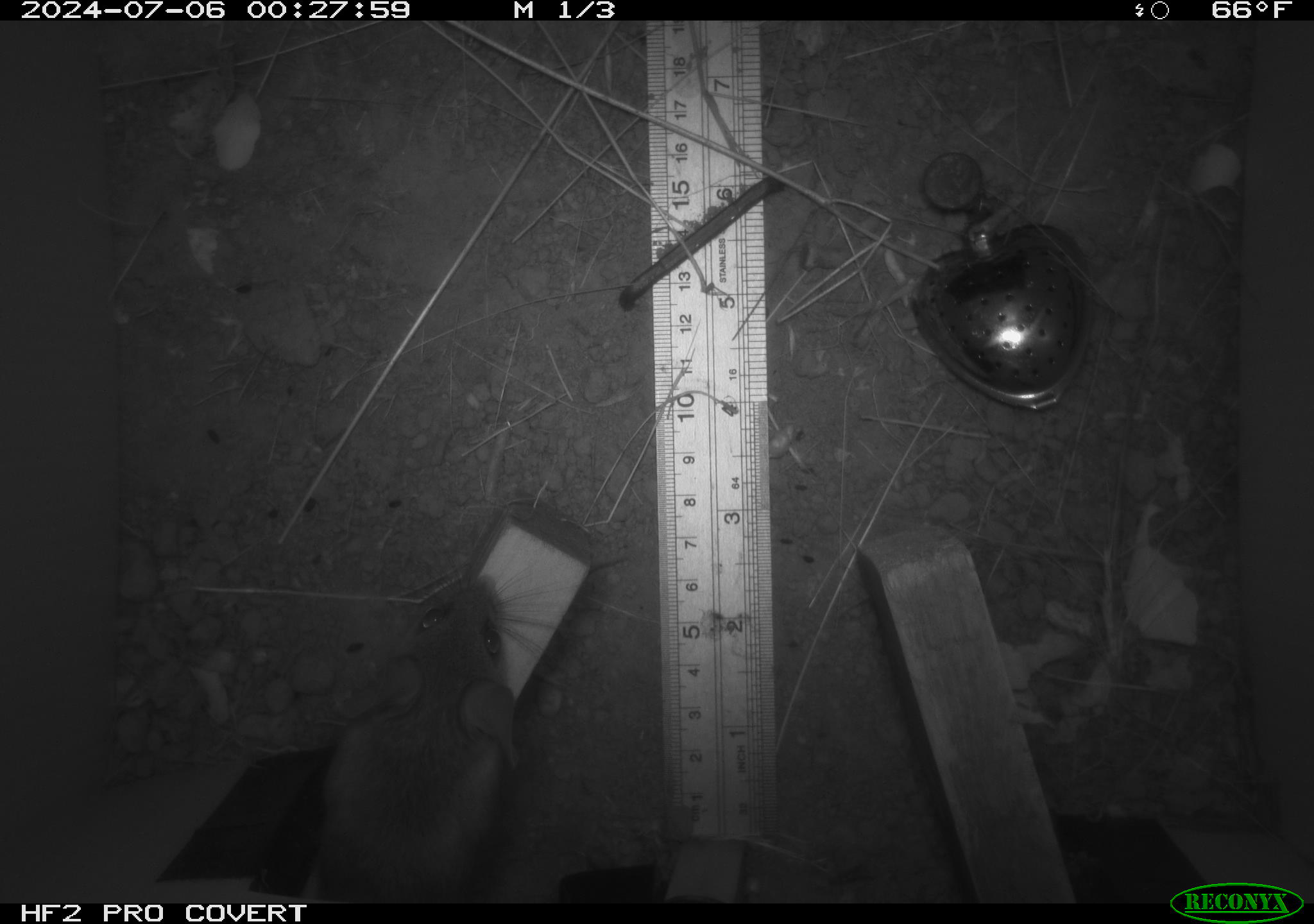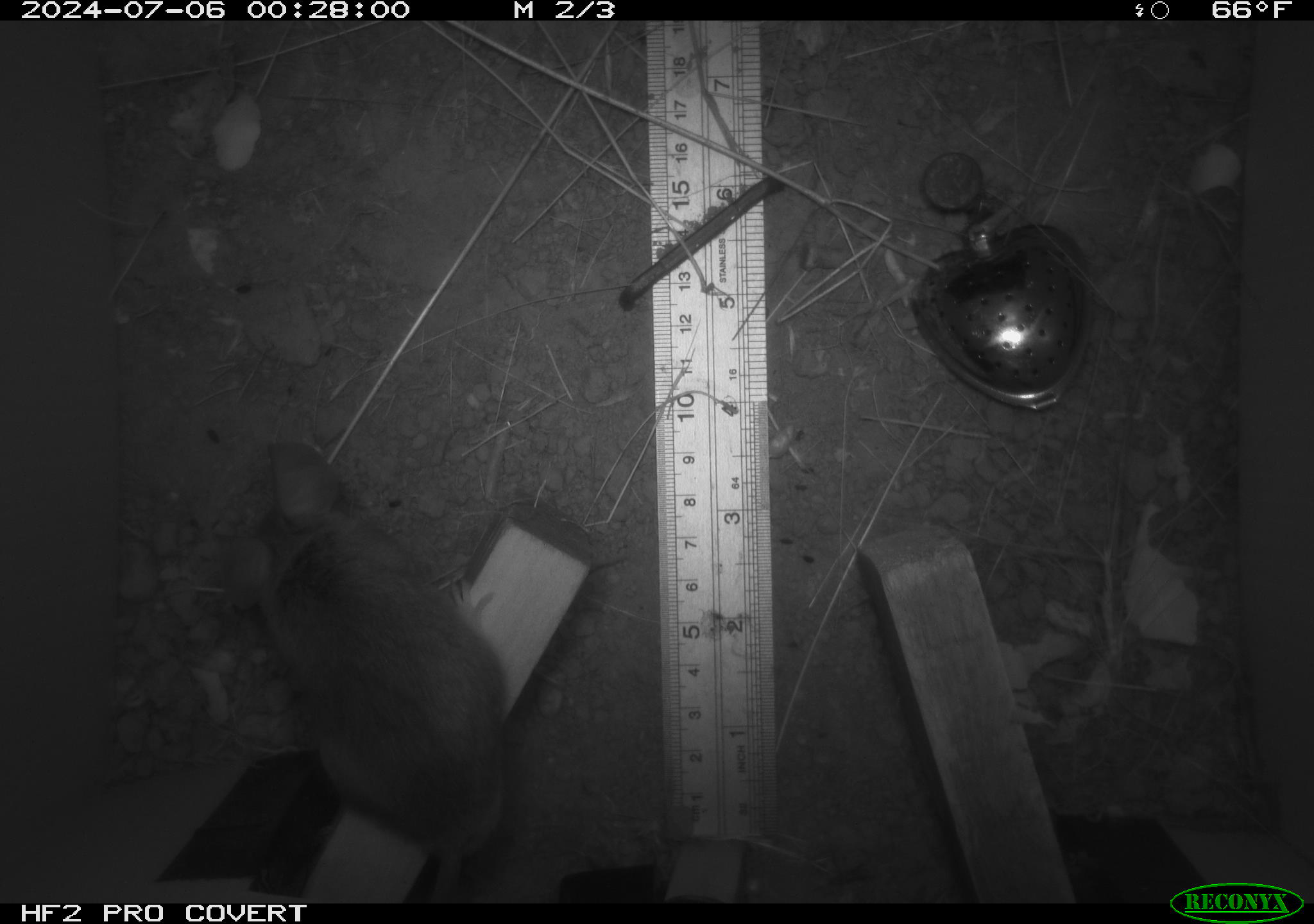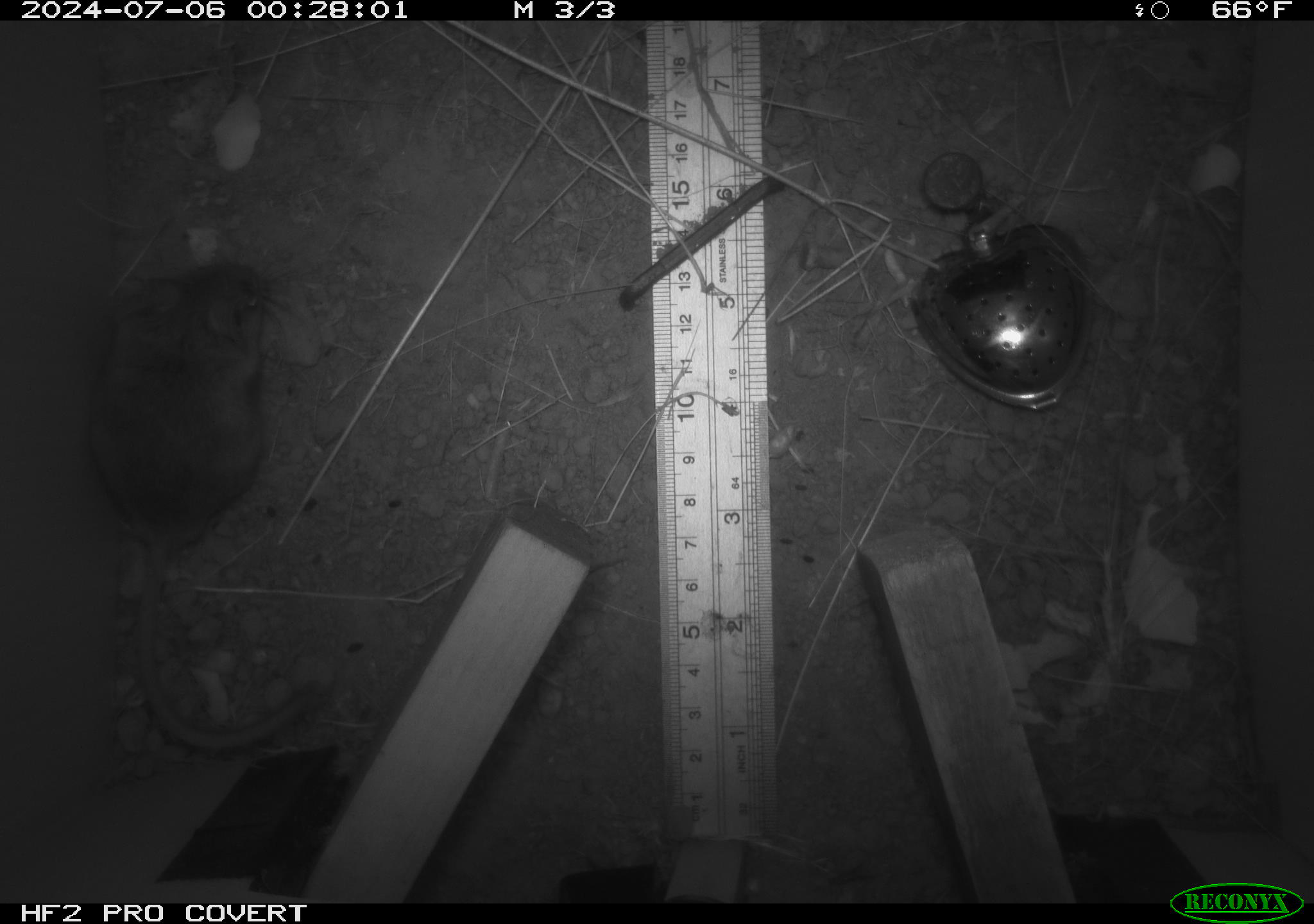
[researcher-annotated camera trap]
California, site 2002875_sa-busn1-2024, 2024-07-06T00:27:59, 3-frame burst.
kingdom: Animalia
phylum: Chordata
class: Mammalia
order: Rodentia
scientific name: Rodentia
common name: rodent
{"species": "rodent (Rodentia)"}